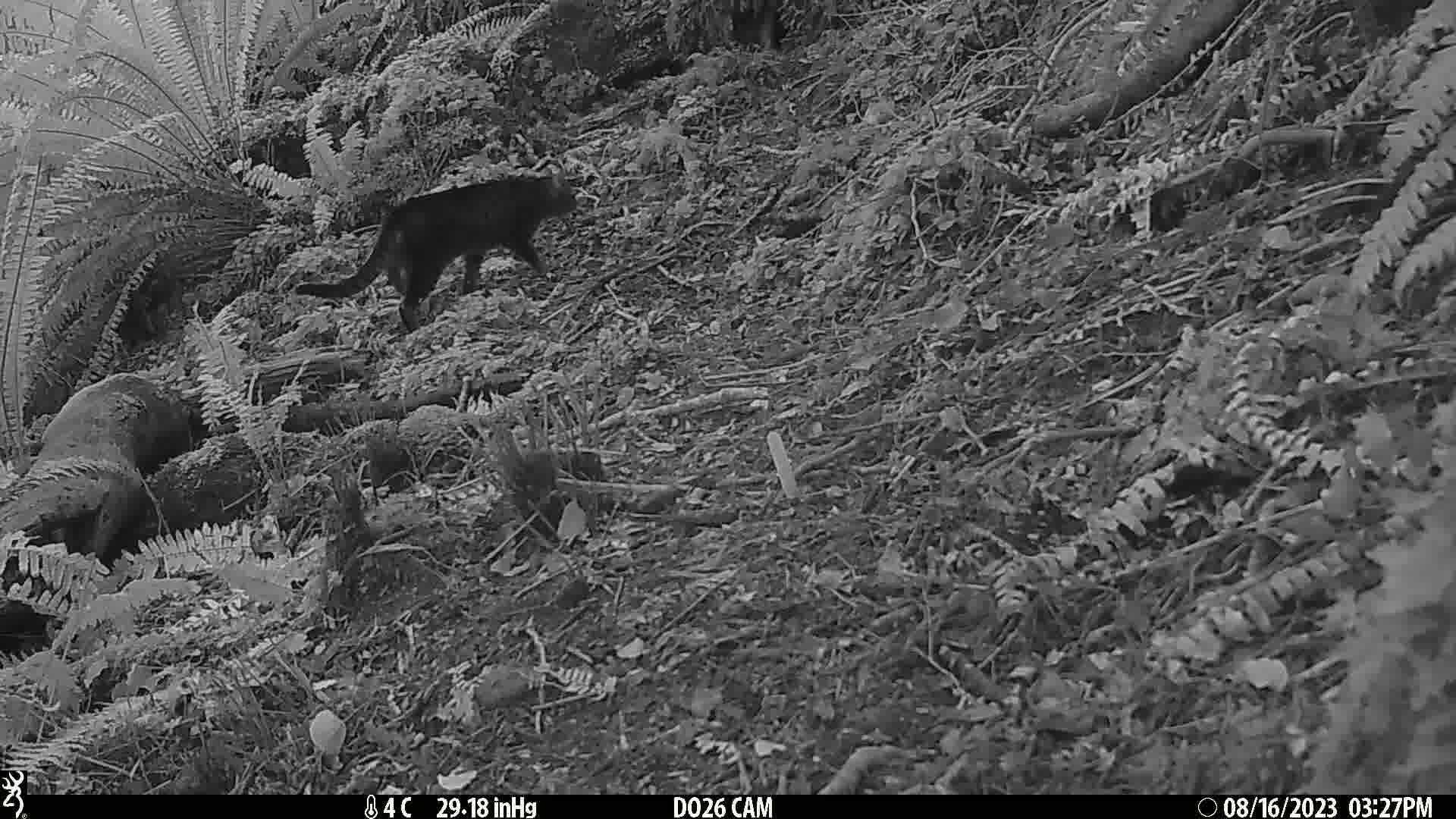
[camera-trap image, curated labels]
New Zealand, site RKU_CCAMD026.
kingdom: Animalia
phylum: Chordata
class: Mammalia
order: Carnivora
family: Felidae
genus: Felis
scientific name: Felis catus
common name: domestic cat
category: cat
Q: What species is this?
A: Cat (domestic cat) (Felis catus).